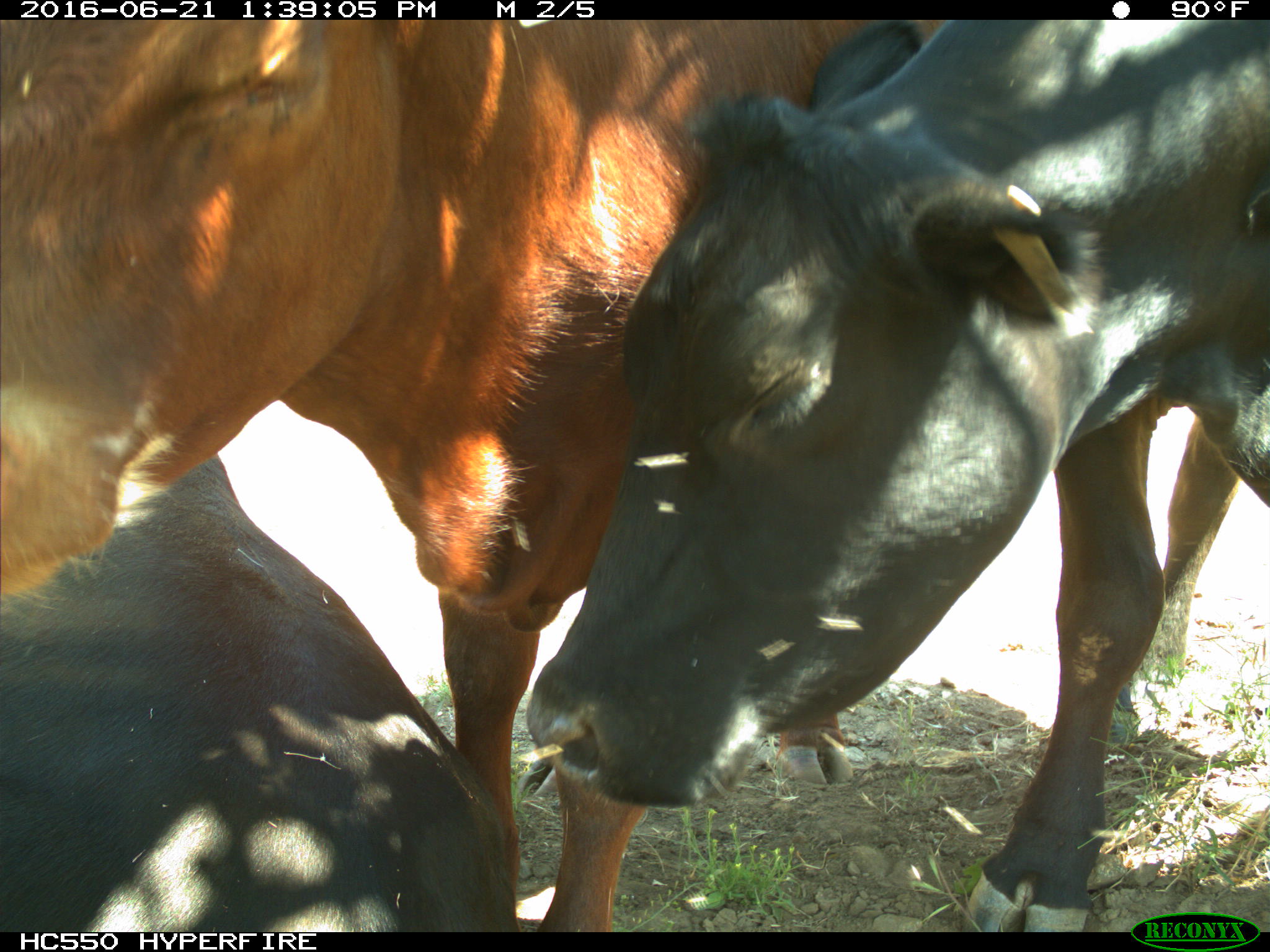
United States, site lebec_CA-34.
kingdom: Animalia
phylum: Chordata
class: Mammalia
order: Artiodactyla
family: Bovidae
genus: Bos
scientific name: Bos taurus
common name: domestic cow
Bos taurus (domestic cow).